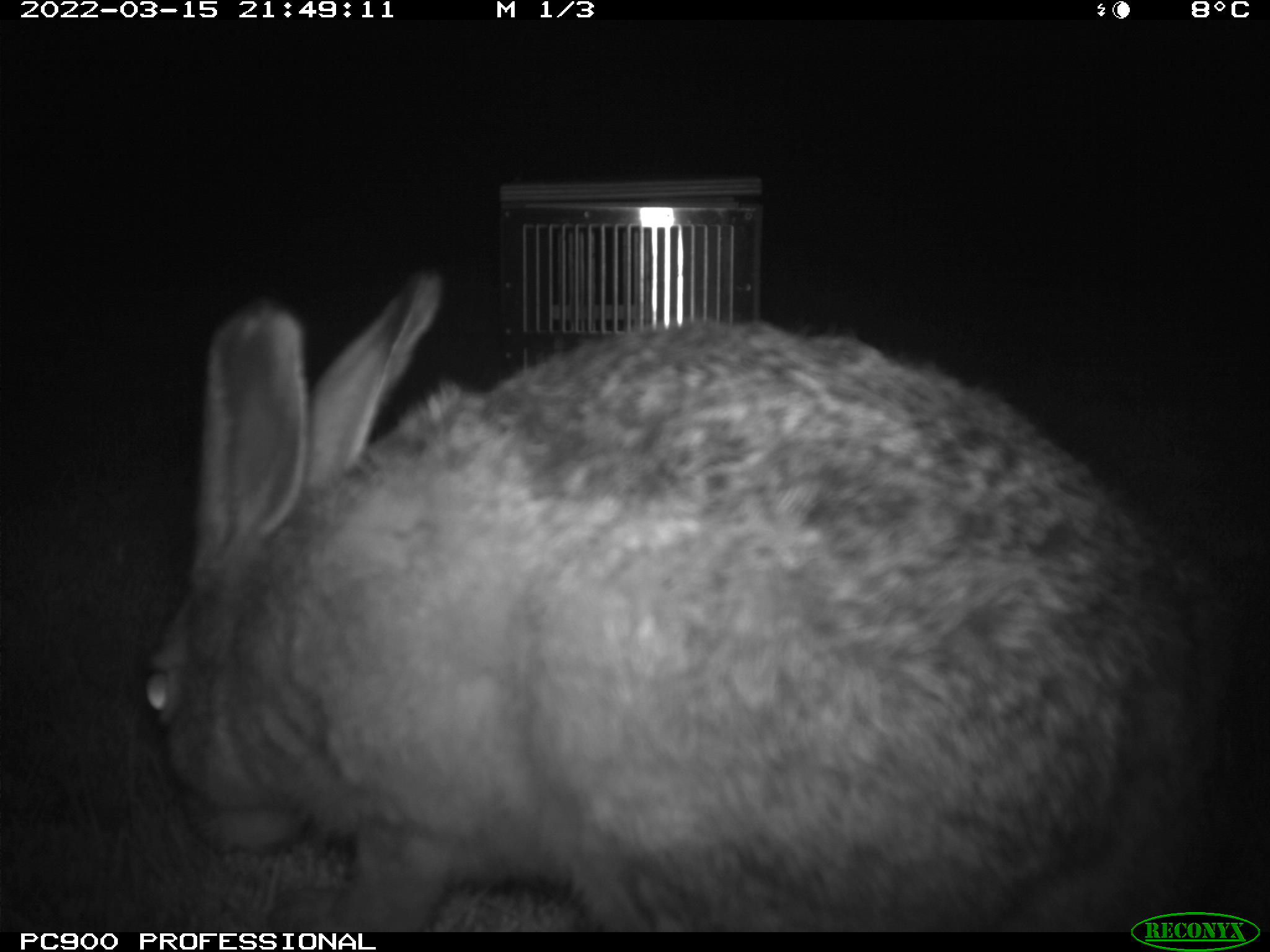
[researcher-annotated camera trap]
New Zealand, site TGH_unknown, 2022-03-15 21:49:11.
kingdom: Animalia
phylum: Chordata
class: Mammalia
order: Lagomorpha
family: Leporidae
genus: Lepus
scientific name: Lepus europaeus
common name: brown hare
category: hare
Hare (brown hare) (Lepus europaeus).